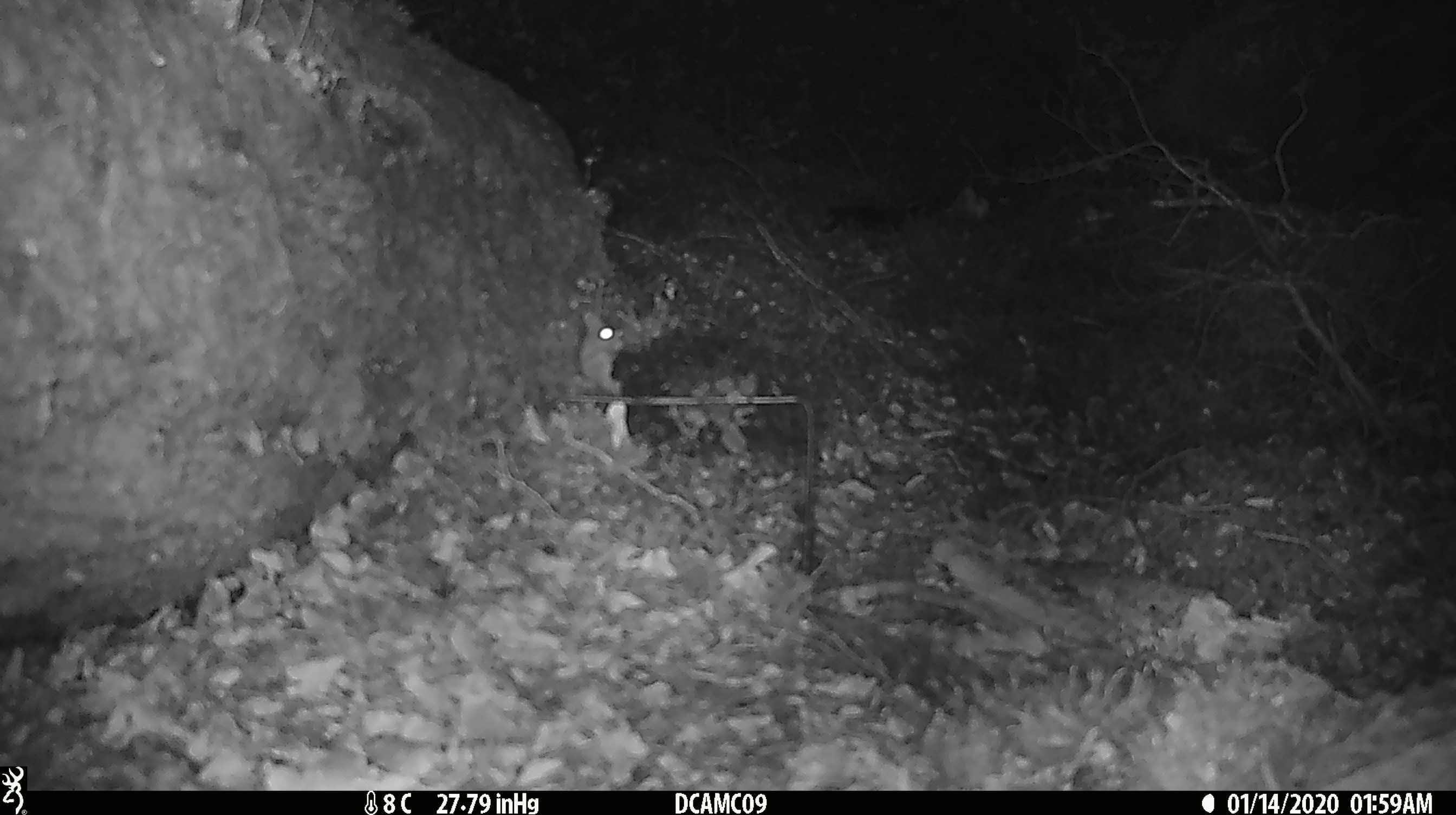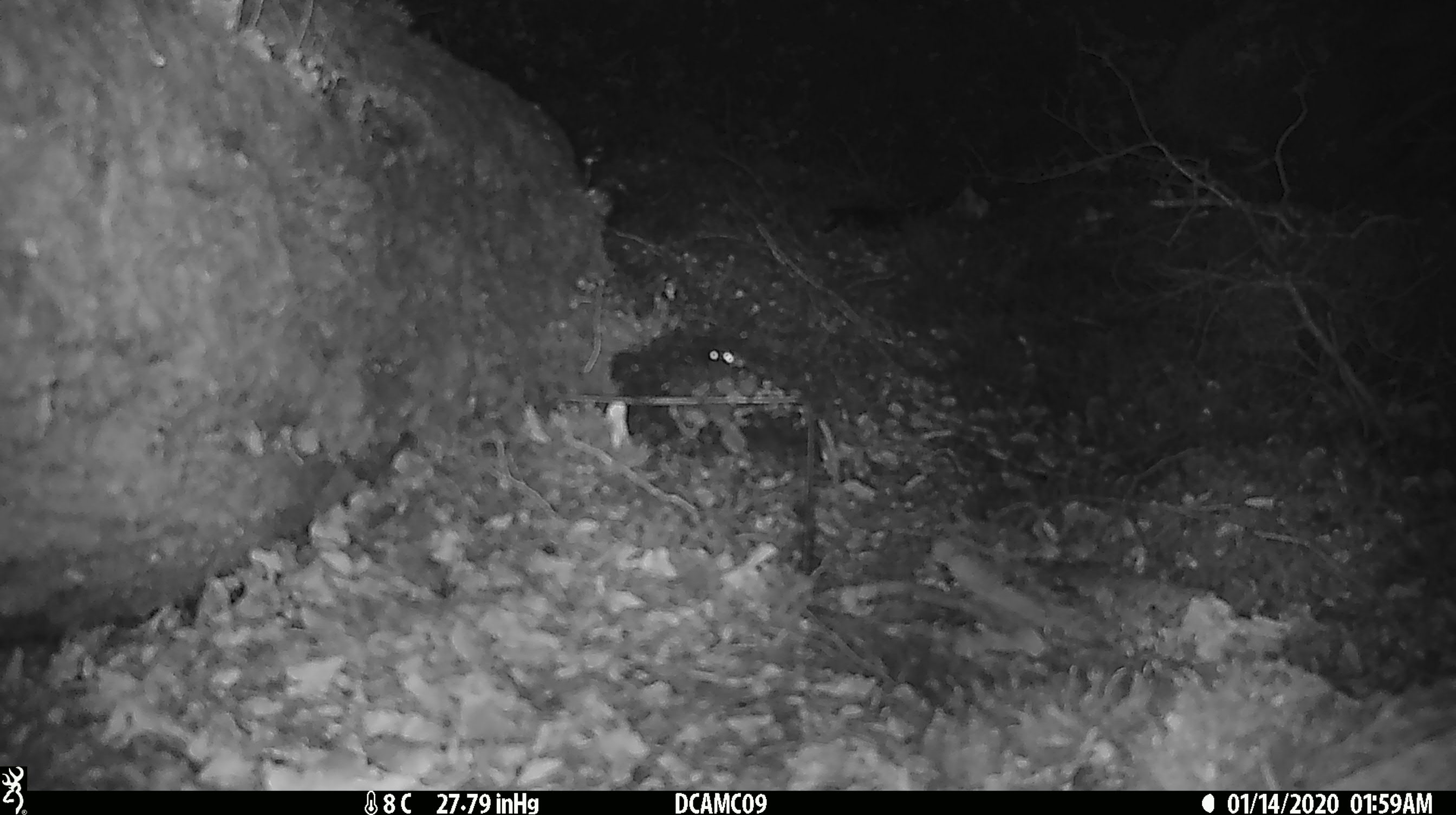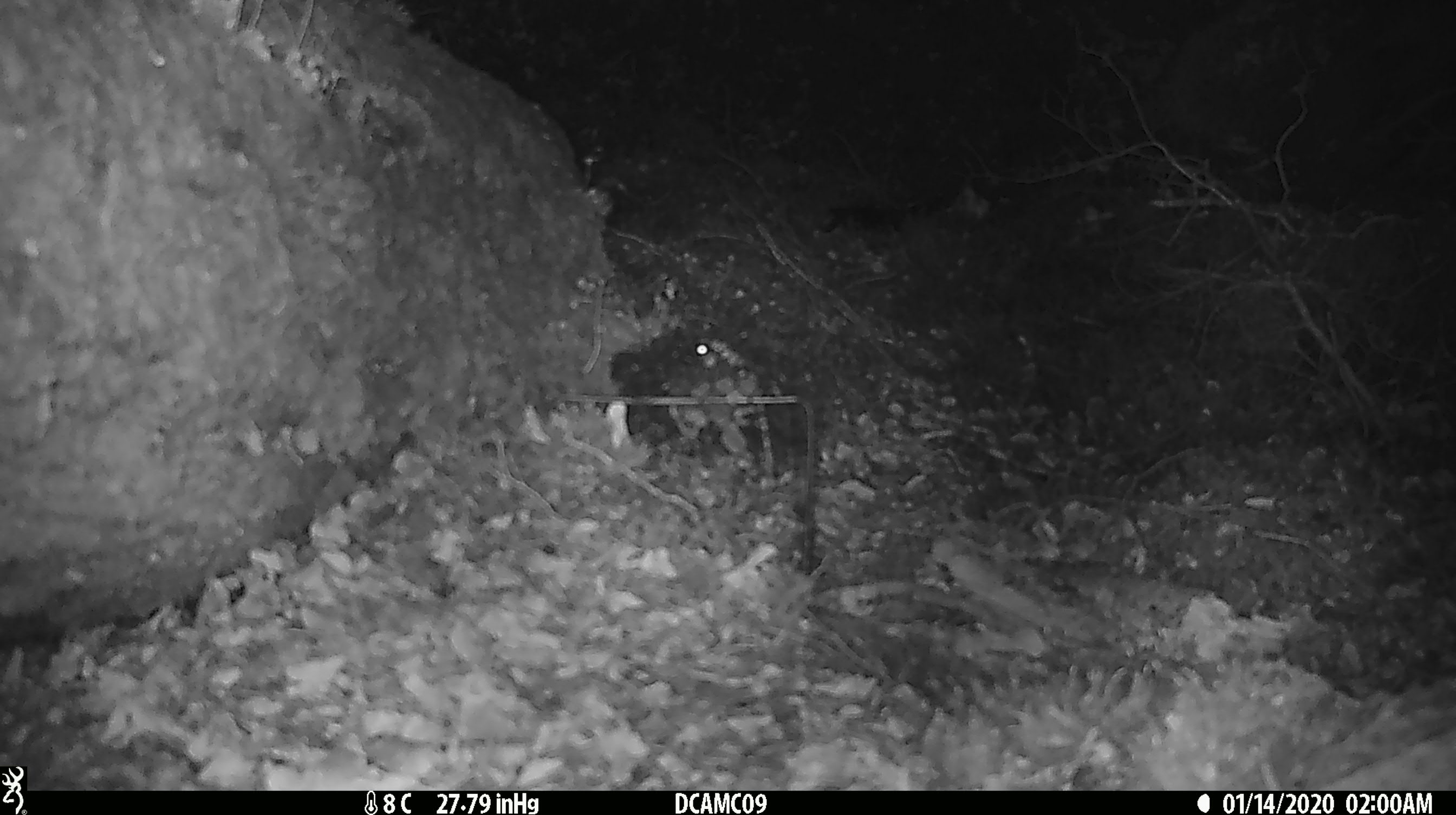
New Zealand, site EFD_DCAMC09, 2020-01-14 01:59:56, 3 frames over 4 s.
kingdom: Animalia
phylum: Chordata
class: Mammalia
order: Rodentia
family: Muridae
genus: Mus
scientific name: Mus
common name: mouse